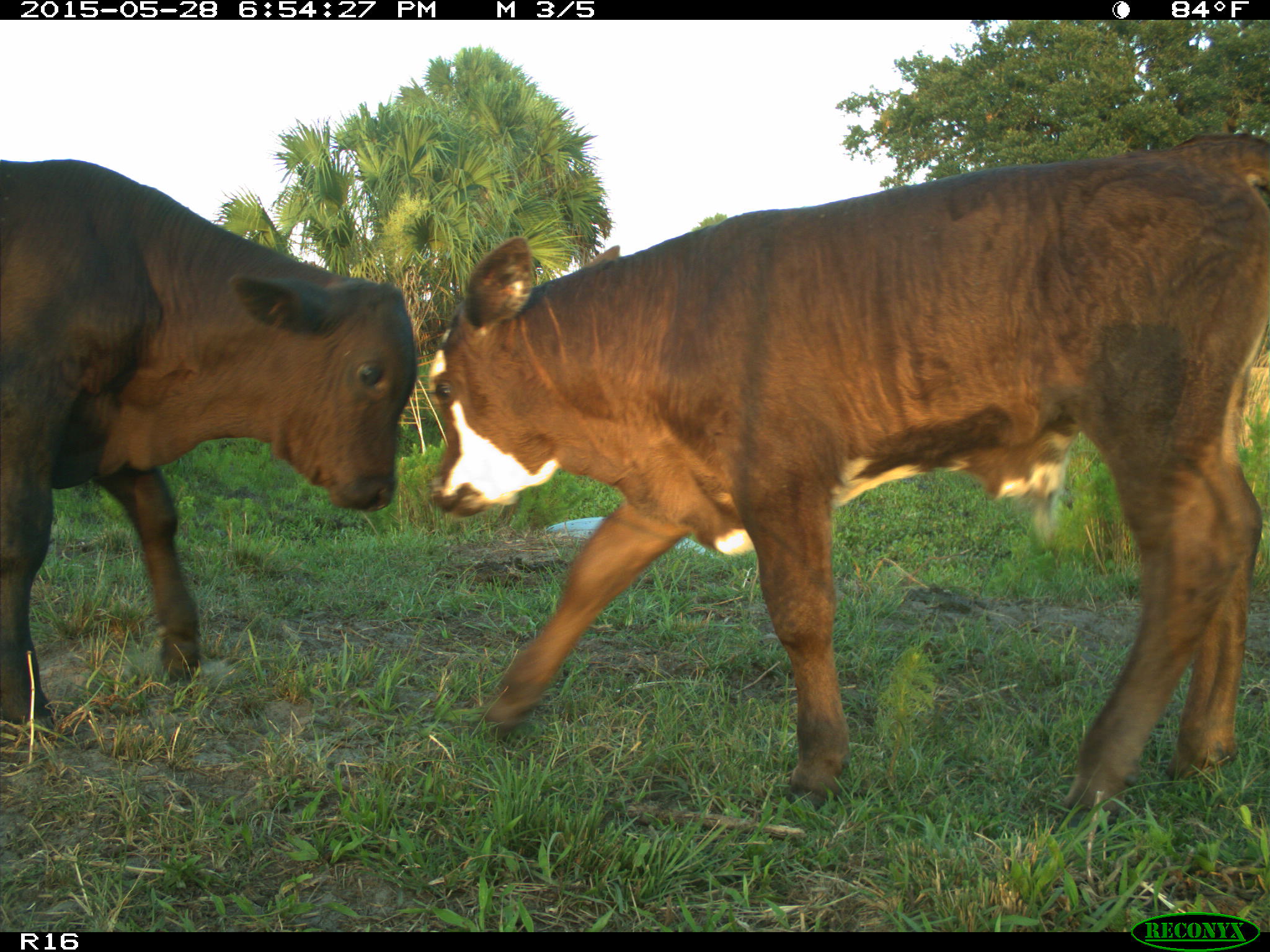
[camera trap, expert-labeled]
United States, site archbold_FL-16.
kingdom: Animalia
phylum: Chordata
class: Mammalia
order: Artiodactyla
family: Bovidae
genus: Bos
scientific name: Bos taurus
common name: domestic cow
Bos taurus (domestic cow).